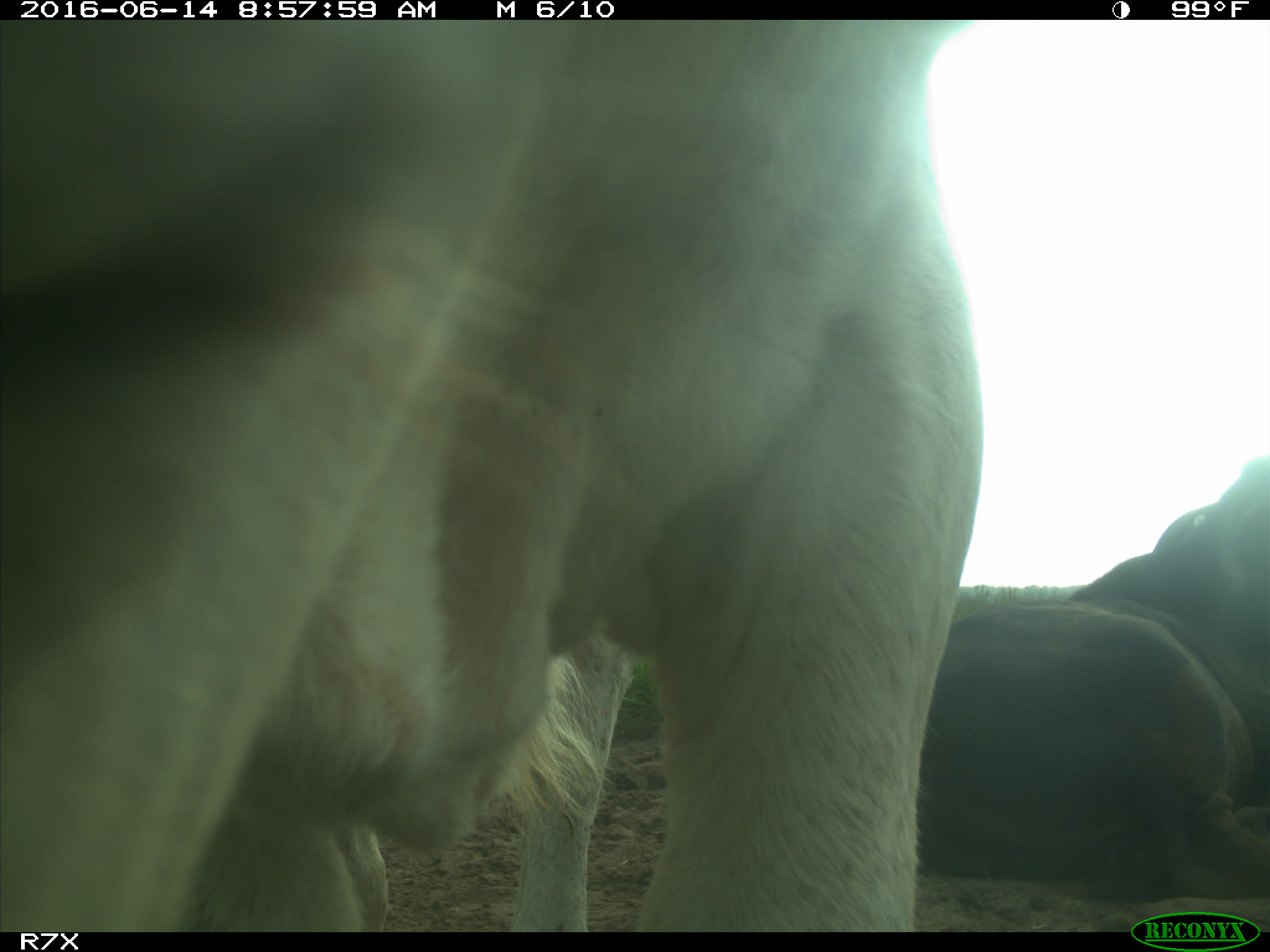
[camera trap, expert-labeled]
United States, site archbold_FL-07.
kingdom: Animalia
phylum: Chordata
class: Mammalia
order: Artiodactyla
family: Bovidae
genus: Bos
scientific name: Bos taurus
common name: domestic cow